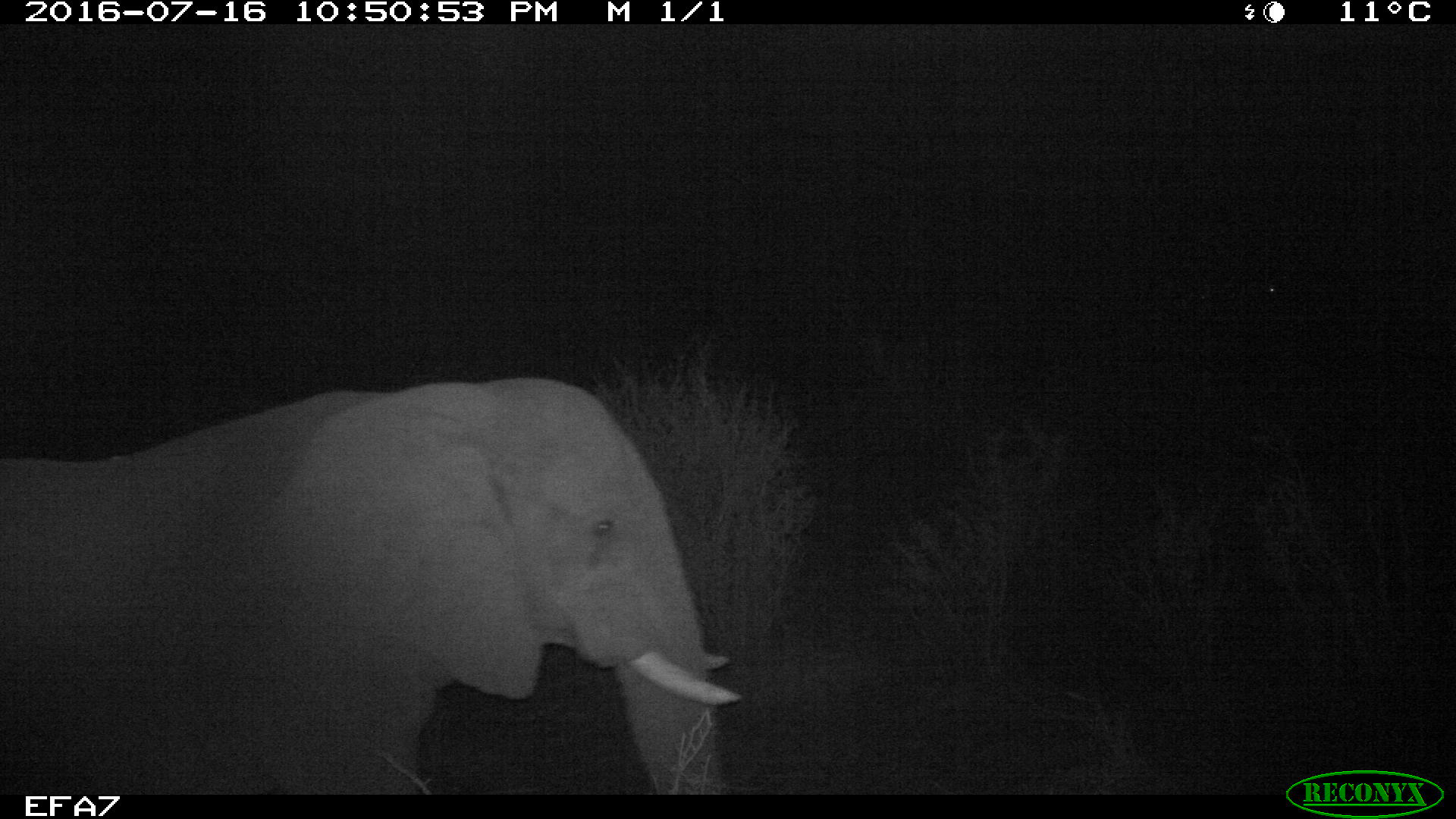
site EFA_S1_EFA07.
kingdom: Animalia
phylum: Chordata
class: Mammalia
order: Proboscidea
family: Elephantidae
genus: Loxodonta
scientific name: Loxodonta africana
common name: african bush elephant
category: elephant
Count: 1.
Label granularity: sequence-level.